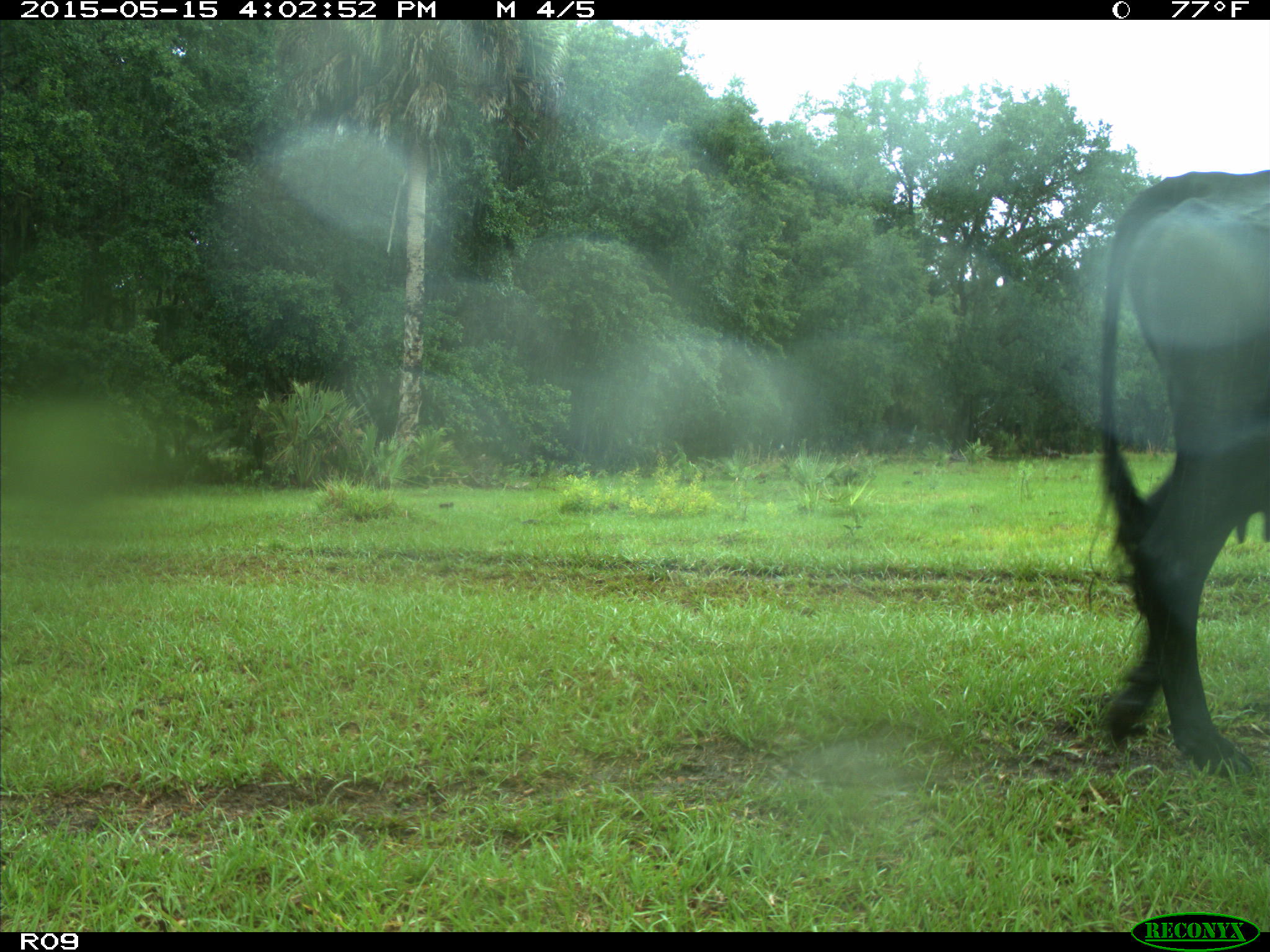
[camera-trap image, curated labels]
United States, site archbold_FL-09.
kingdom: Animalia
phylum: Chordata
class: Mammalia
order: Artiodactyla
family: Bovidae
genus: Bos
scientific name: Bos taurus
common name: domestic cow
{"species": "Bos taurus (domestic cow)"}